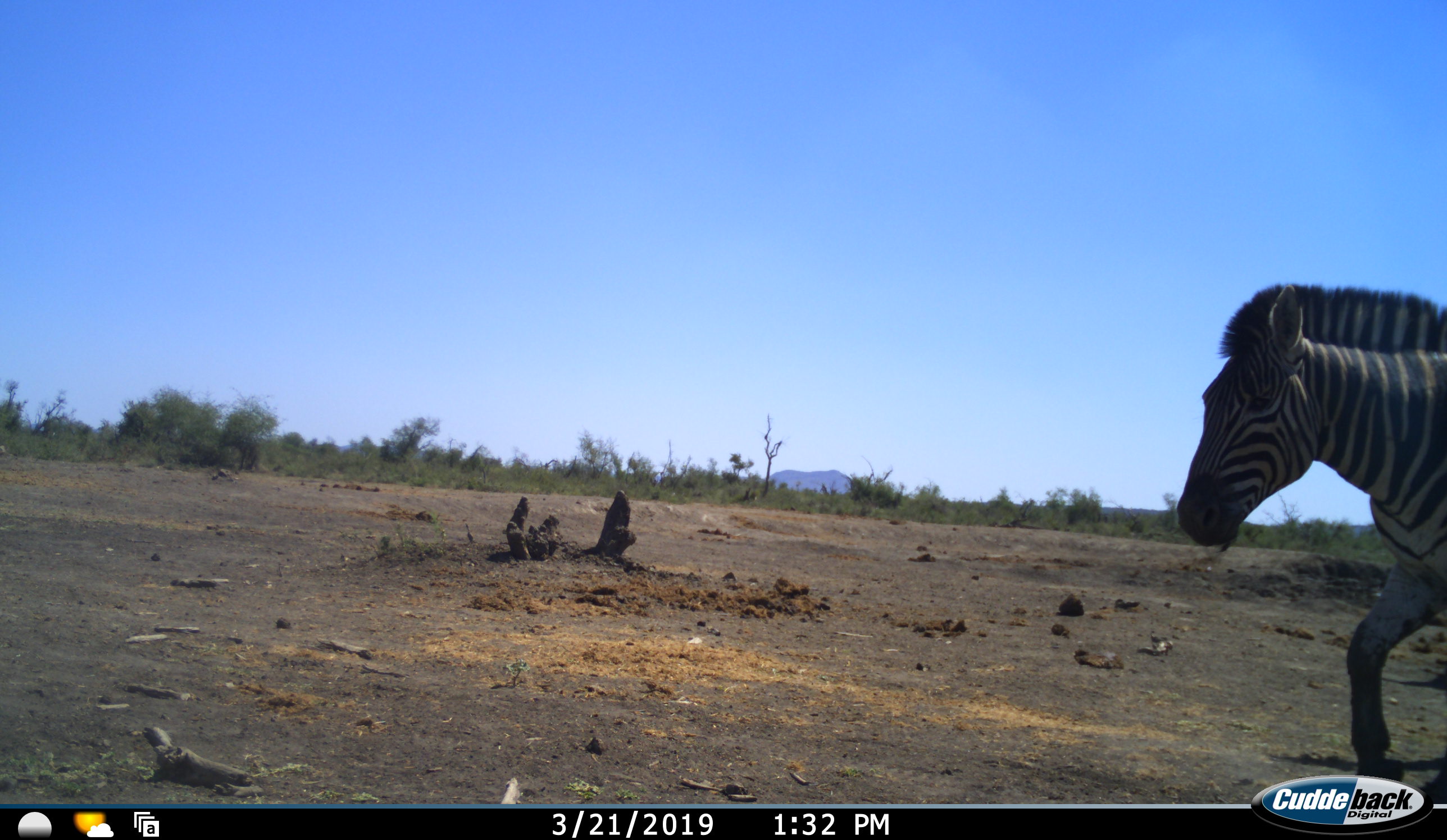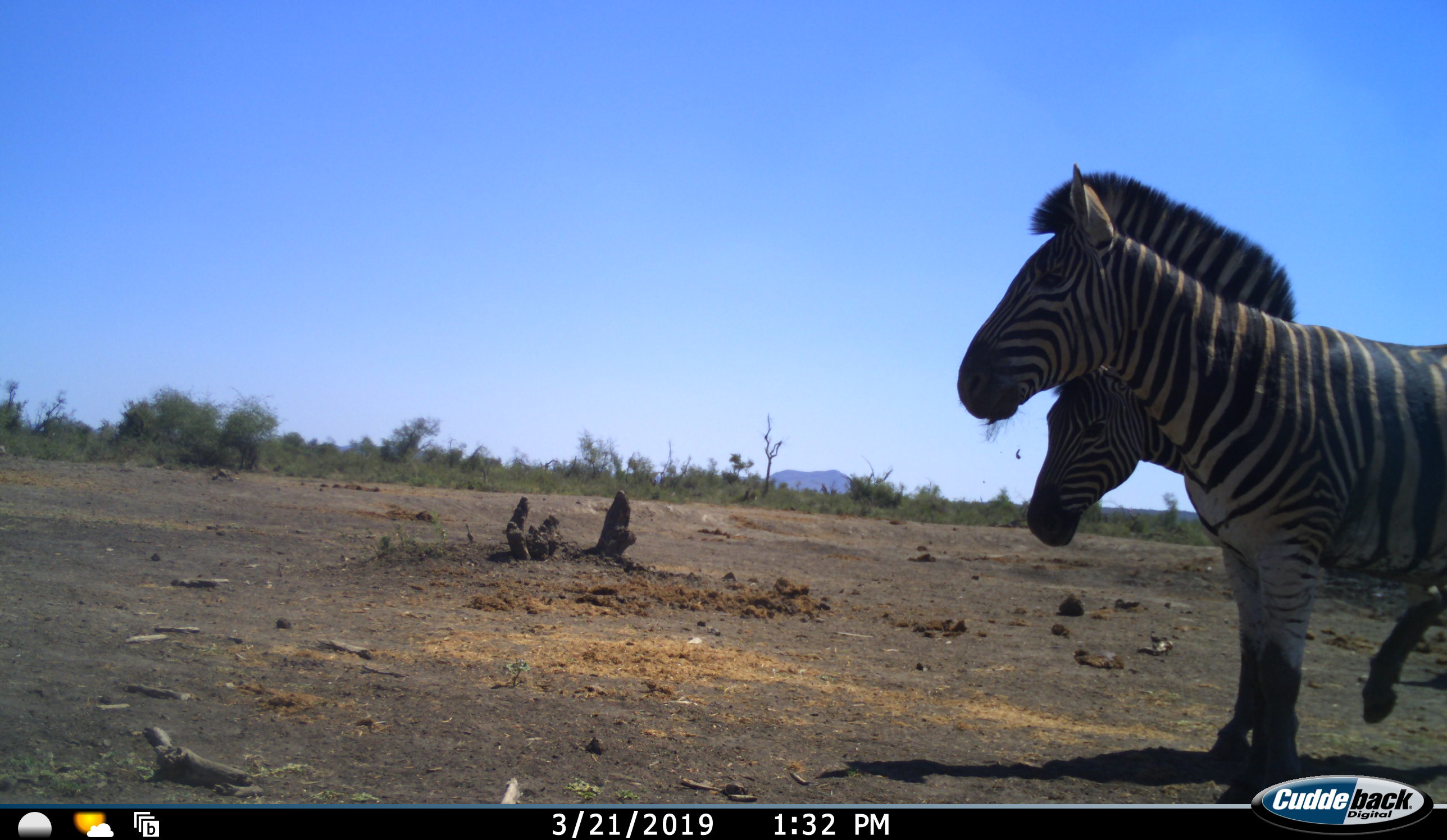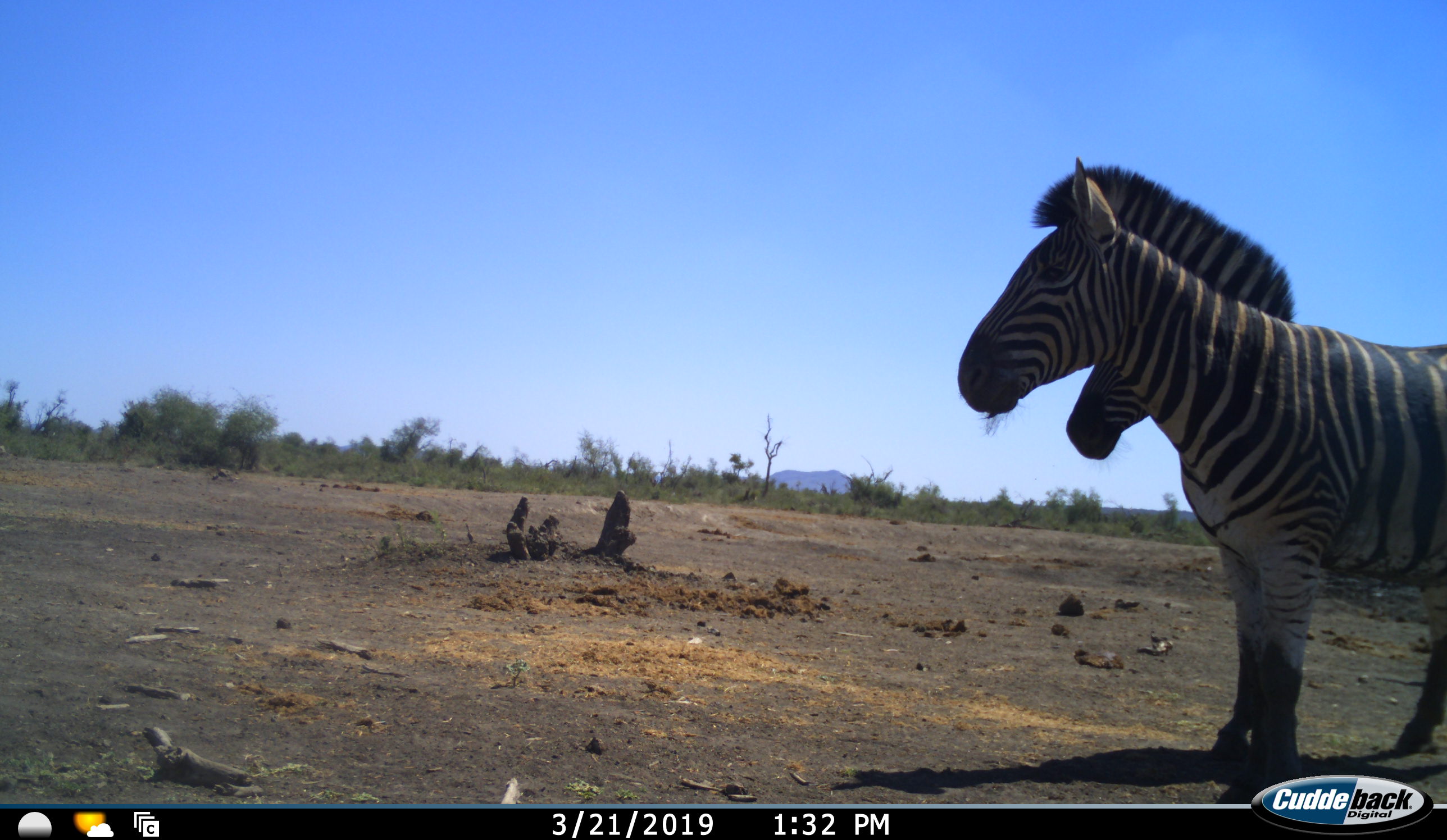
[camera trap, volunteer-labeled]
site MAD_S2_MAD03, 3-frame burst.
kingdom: Animalia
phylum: Chordata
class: Mammalia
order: Perissodactyla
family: Equidae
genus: Equus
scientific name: Equus quagga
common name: plains zebra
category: zebraplains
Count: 2.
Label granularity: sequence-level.